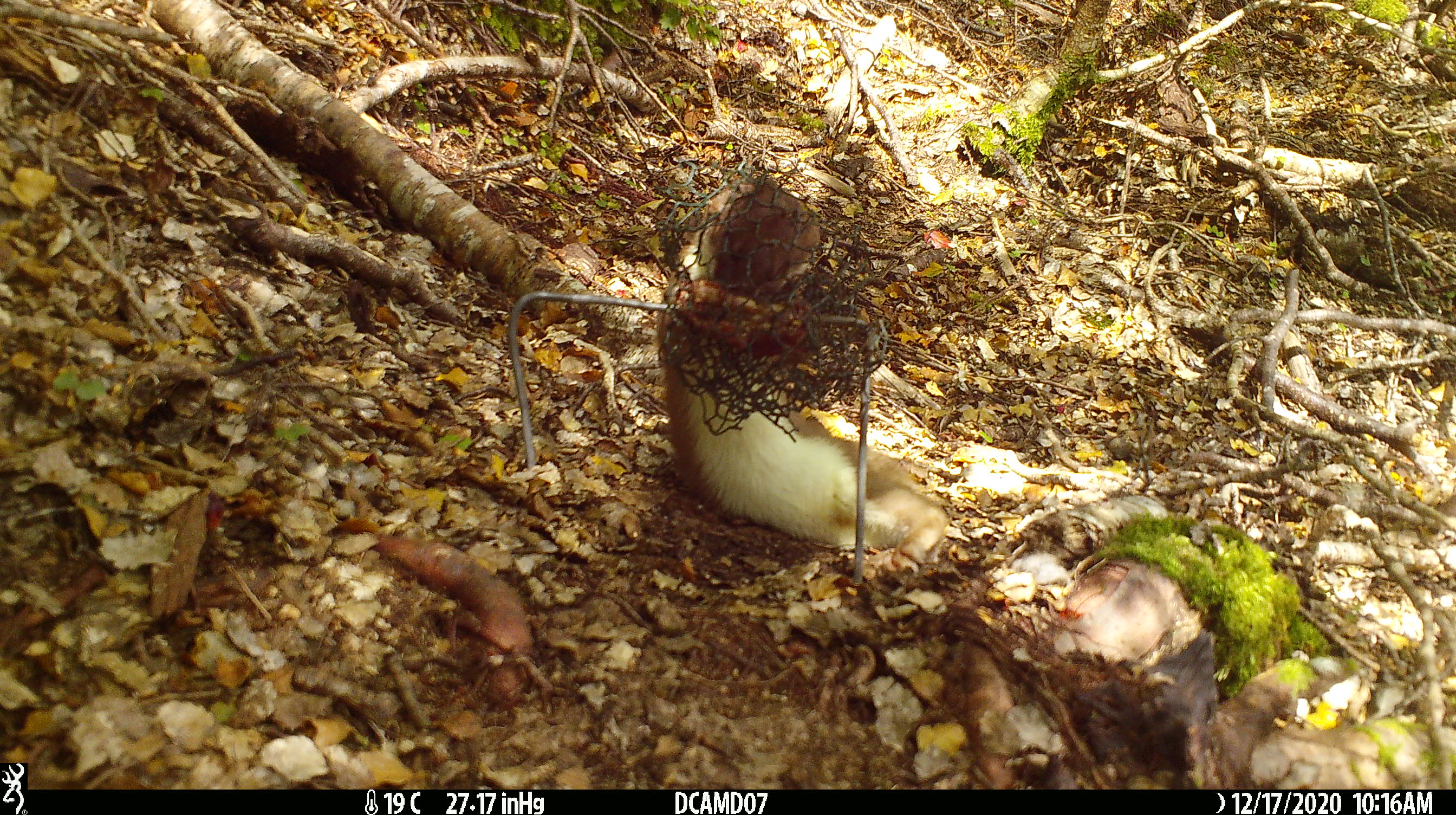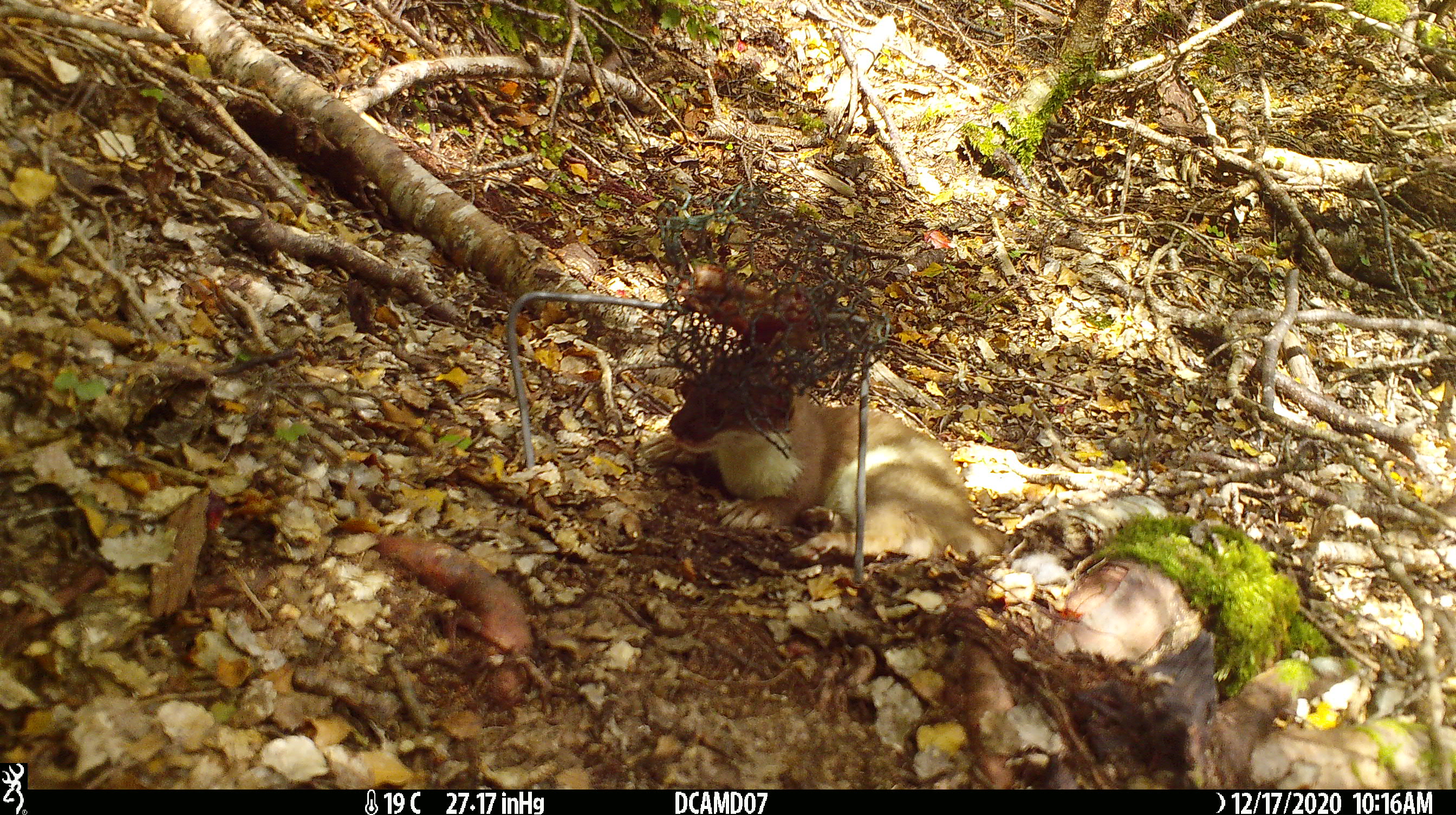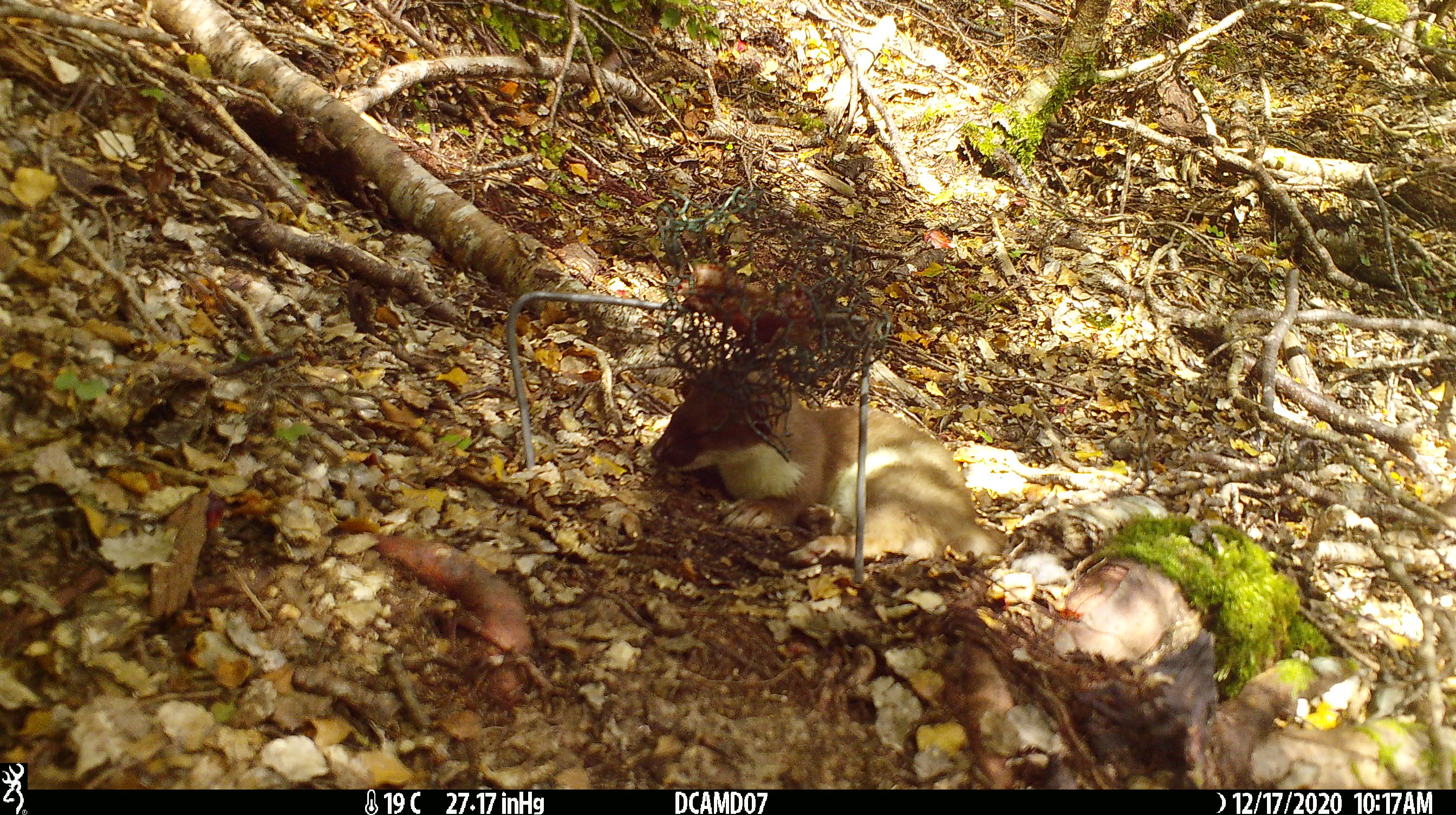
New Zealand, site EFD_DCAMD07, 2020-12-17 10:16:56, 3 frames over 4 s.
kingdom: Animalia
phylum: Chordata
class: Mammalia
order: Carnivora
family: Mustelidae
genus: Mustela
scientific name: Mustela erminea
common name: stoat